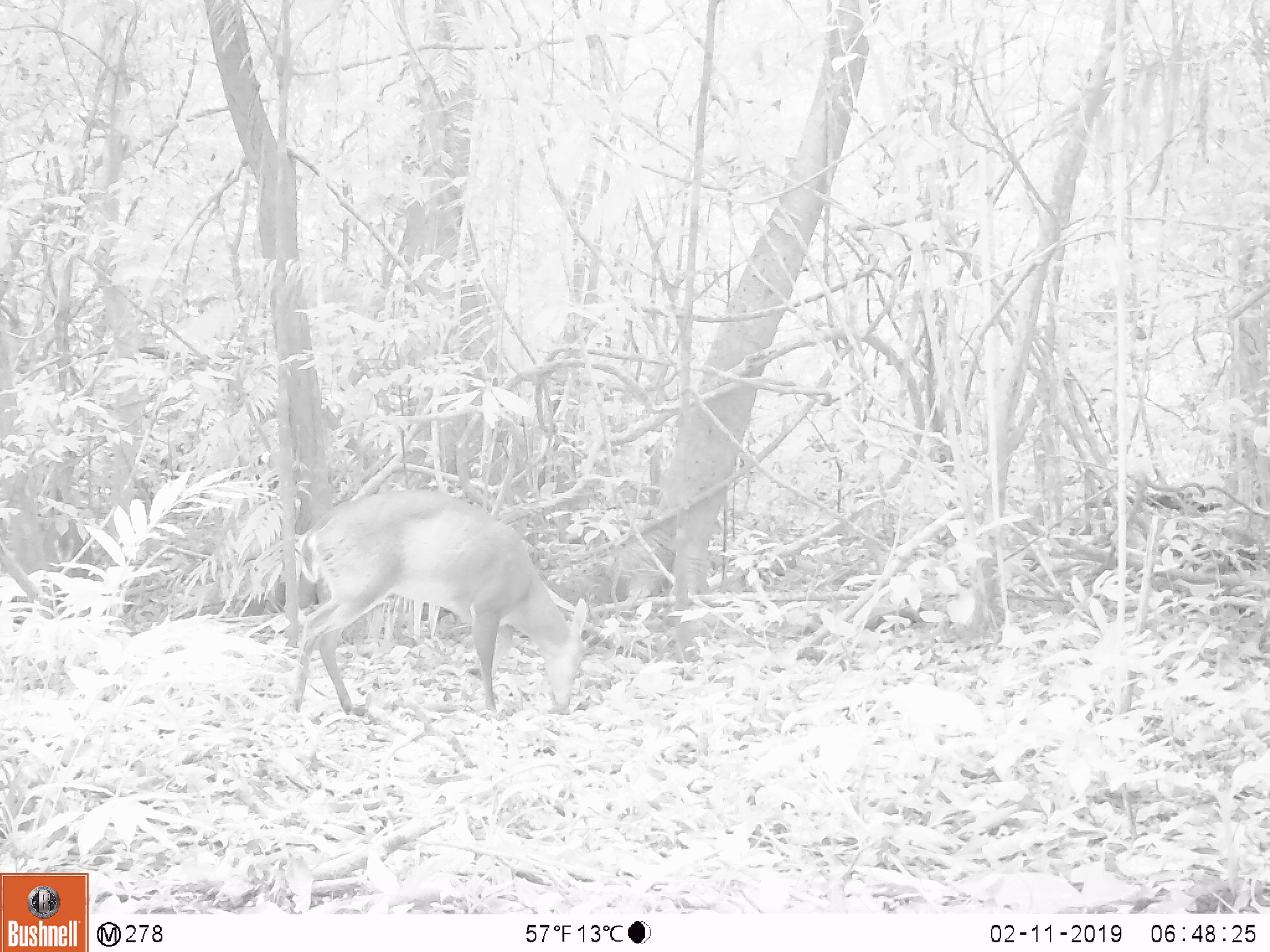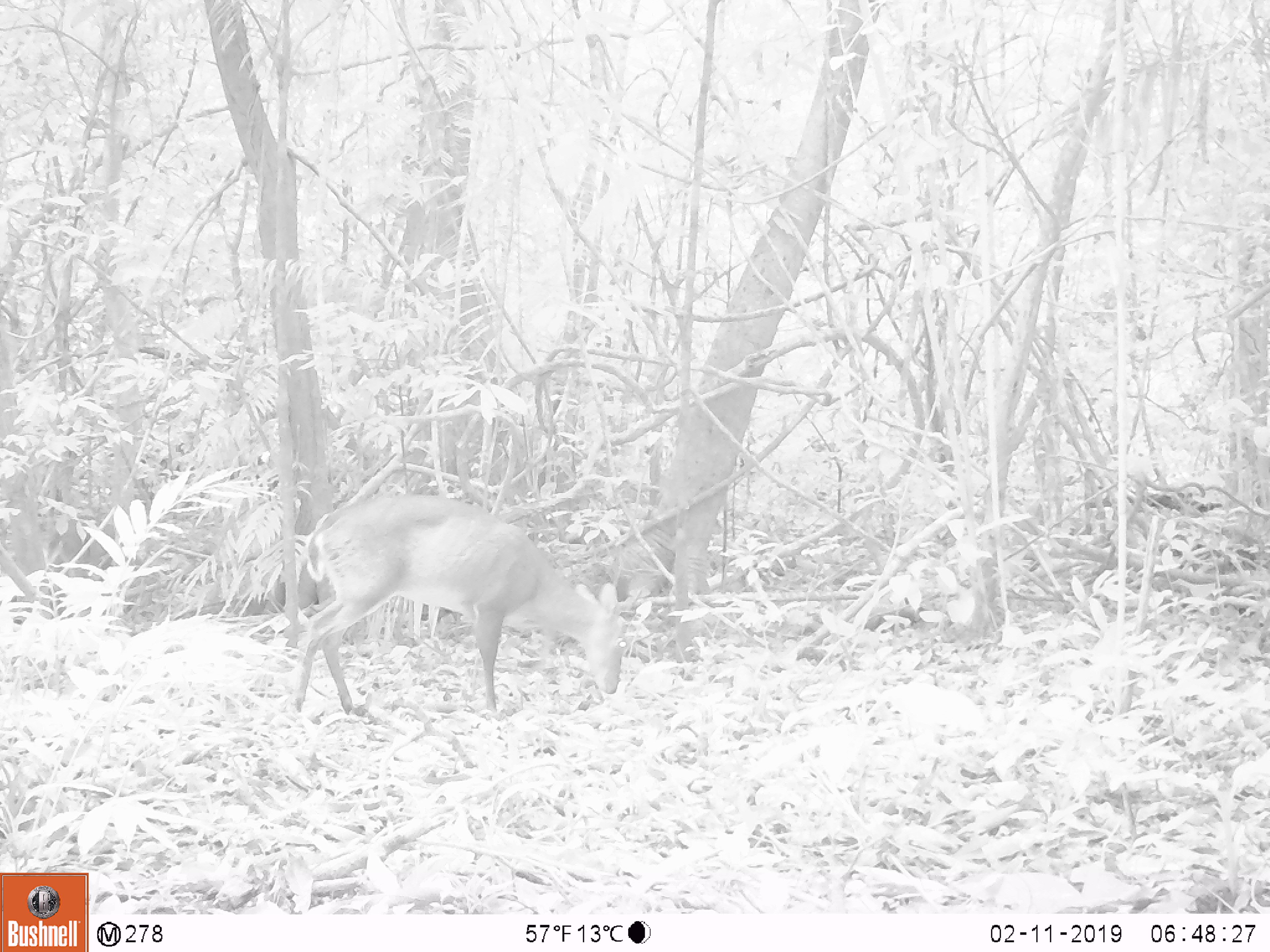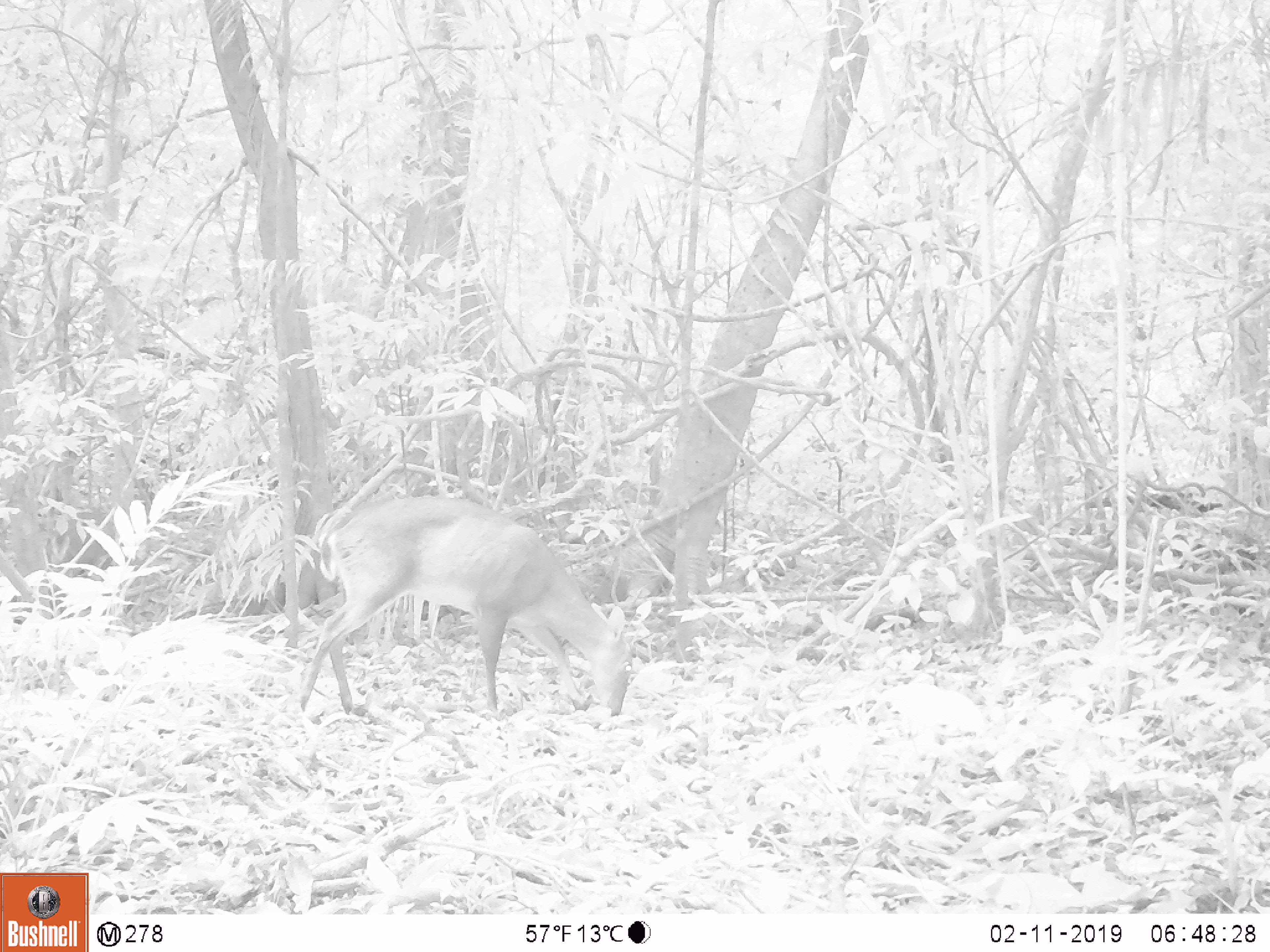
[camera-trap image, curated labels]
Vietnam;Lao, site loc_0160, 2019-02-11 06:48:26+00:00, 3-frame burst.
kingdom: Animalia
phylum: Chordata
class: Mammalia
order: Artiodactyla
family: Cervidae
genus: Muntiacus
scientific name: Muntiacus vuquangensis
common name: large-antlered muntjac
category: large antlered muntjac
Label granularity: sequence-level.